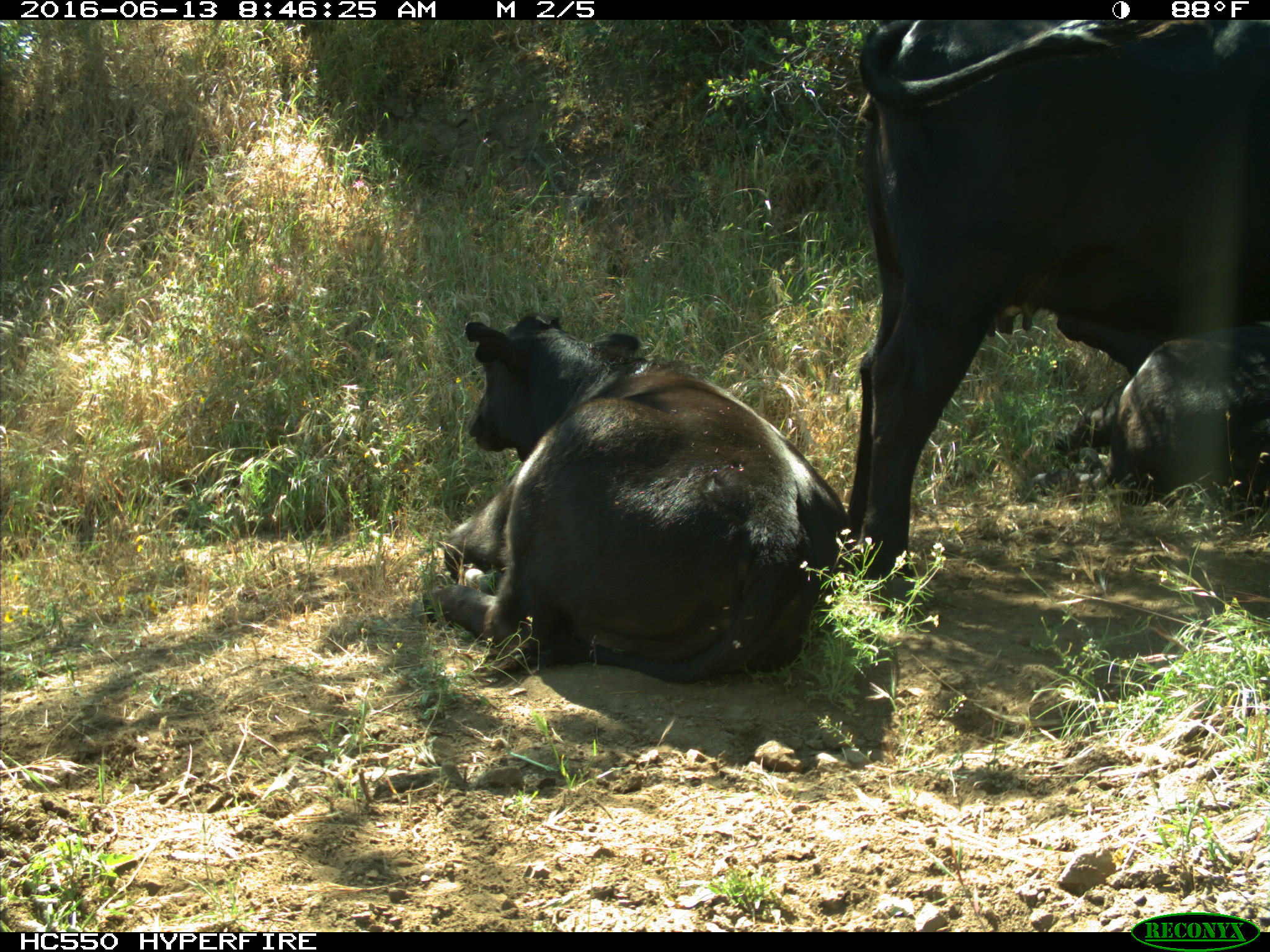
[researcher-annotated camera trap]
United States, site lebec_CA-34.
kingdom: Animalia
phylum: Chordata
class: Mammalia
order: Artiodactyla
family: Bovidae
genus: Bos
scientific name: Bos taurus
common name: domestic cow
Bos taurus (domestic cow).